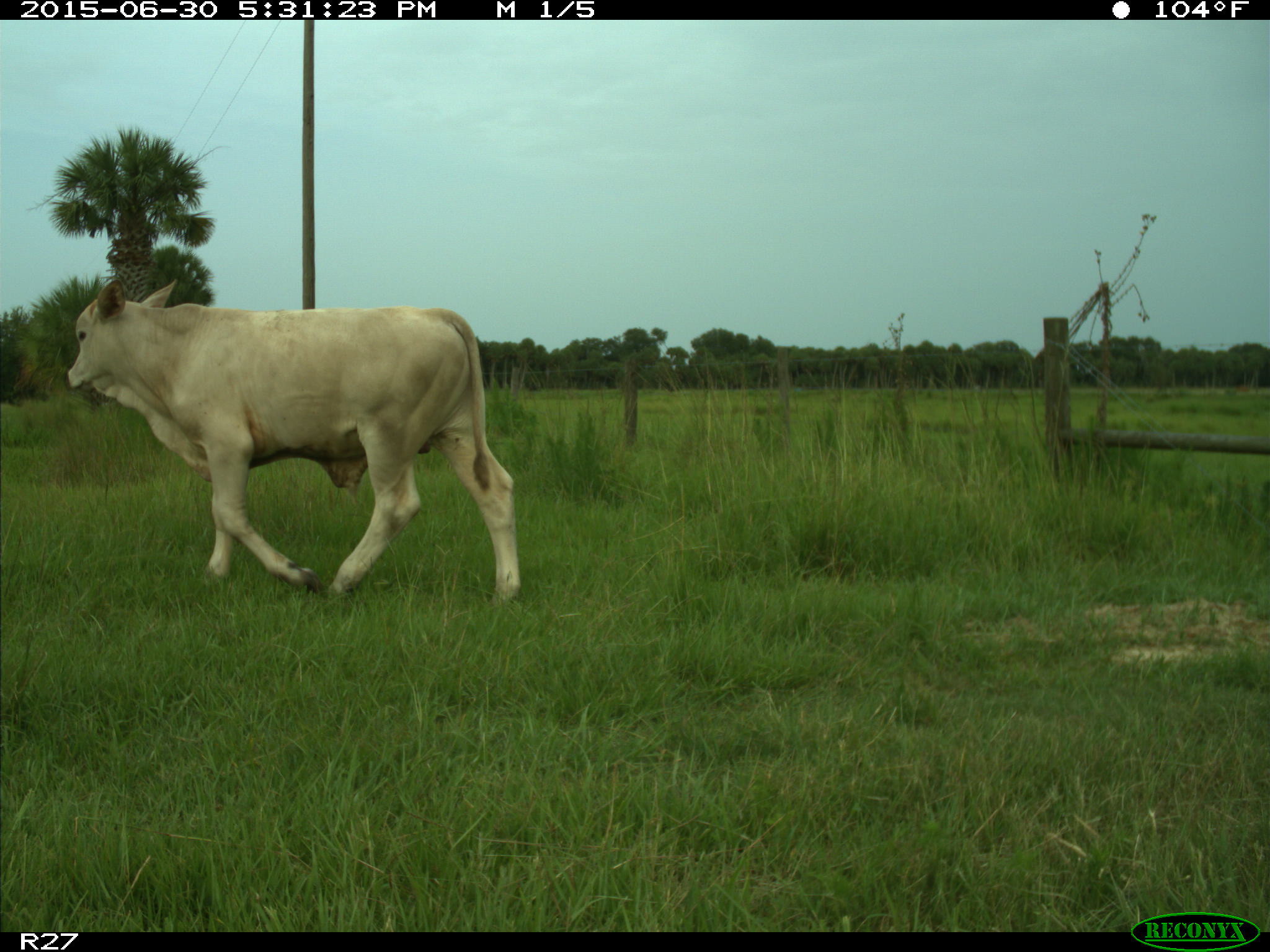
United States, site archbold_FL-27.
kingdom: Animalia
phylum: Chordata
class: Mammalia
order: Artiodactyla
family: Bovidae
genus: Bos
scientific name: Bos taurus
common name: domestic cow